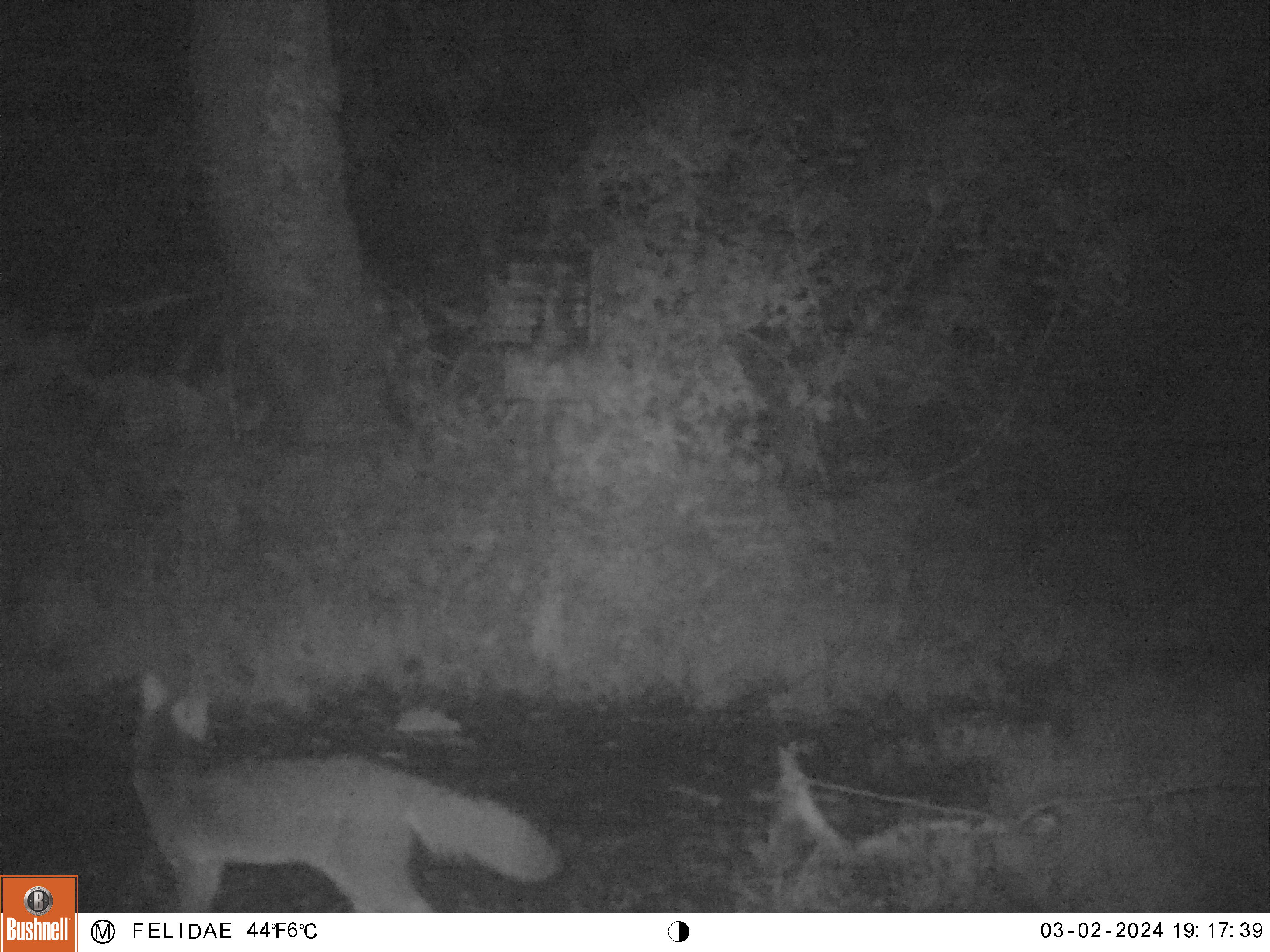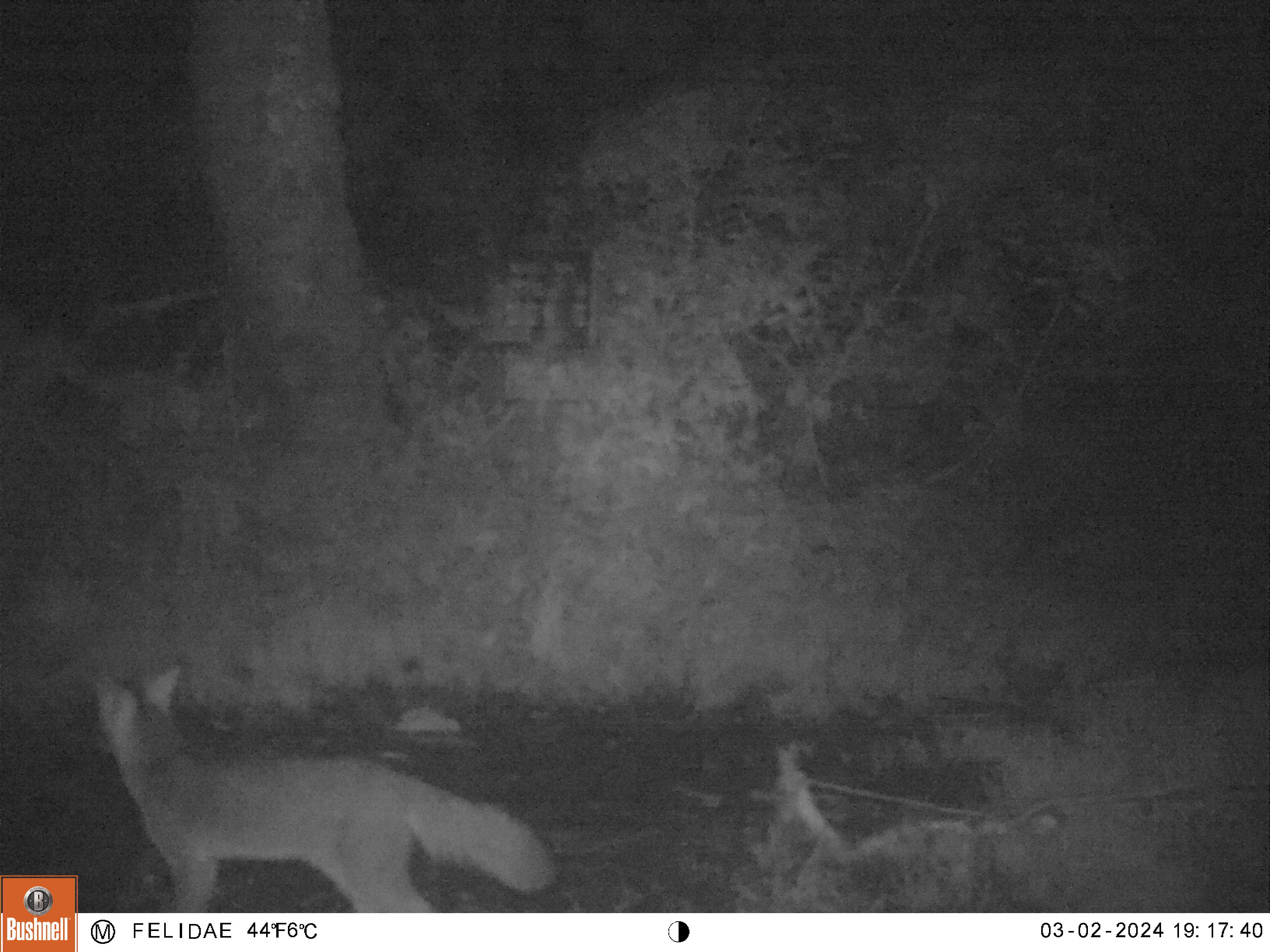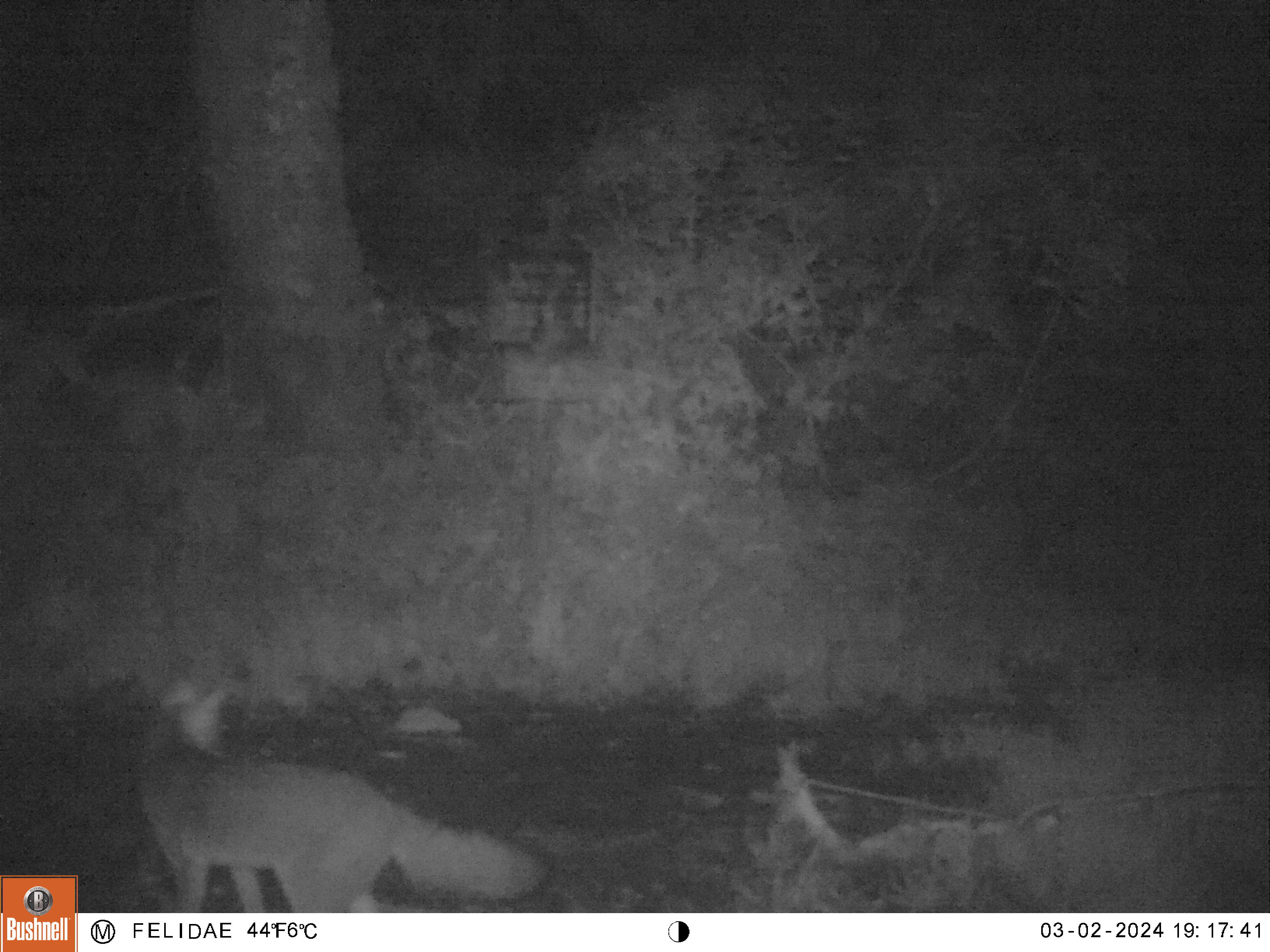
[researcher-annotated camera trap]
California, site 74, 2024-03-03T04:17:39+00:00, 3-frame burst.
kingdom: Animalia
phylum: Chordata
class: Mammalia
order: Carnivora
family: Canidae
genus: Urocyon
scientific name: Urocyon cinereoargenteus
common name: gray fox